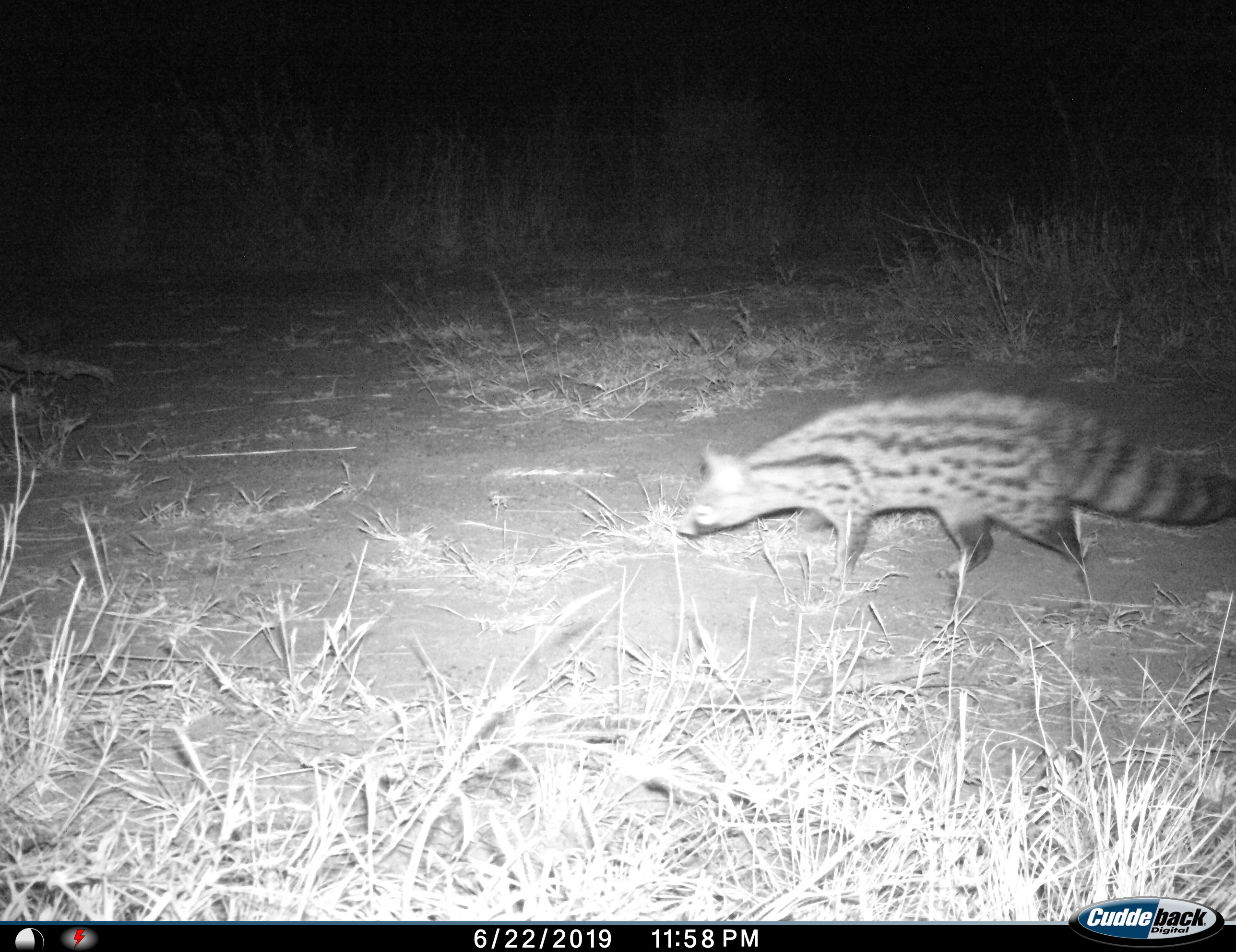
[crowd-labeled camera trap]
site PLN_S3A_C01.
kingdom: Animalia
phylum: Chordata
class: Mammalia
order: Carnivora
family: Viverridae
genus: Genetta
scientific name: Genetta genetta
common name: small-spotted genet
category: genetcommonsmallspotted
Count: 1.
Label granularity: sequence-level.